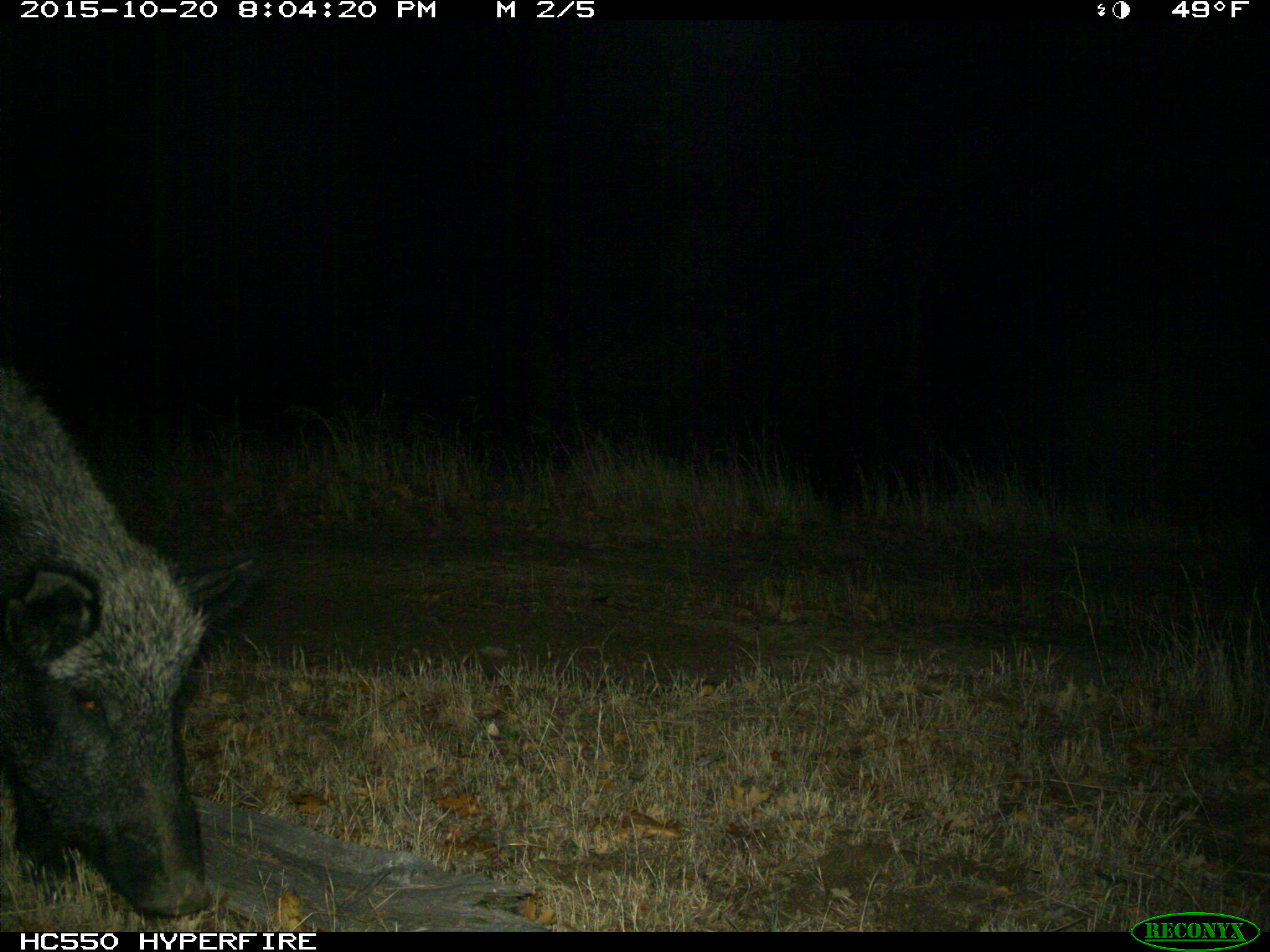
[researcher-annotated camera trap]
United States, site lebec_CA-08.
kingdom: Animalia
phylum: Chordata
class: Mammalia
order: Artiodactyla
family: Suidae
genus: Sus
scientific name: Sus scrofa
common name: wild boar